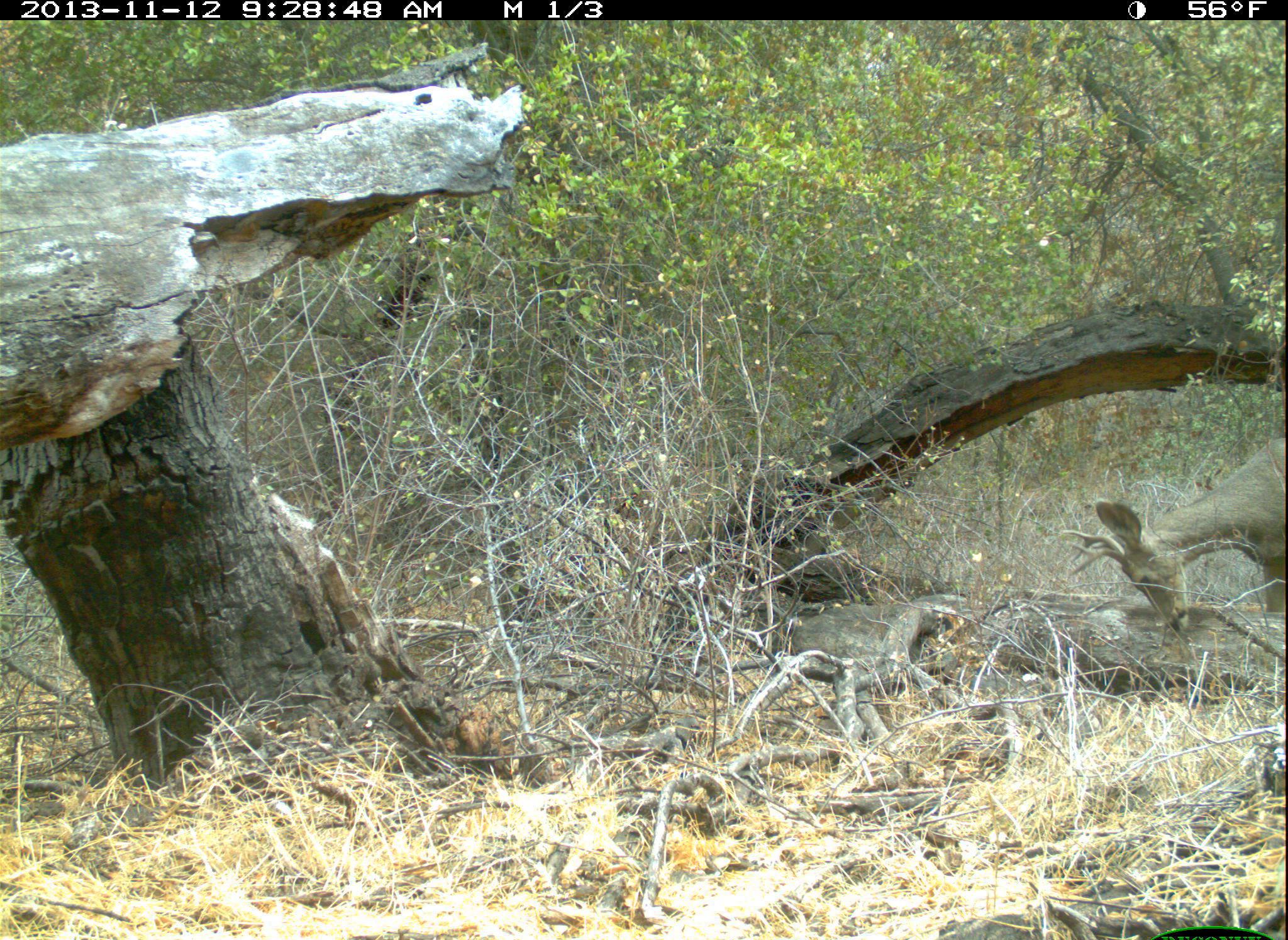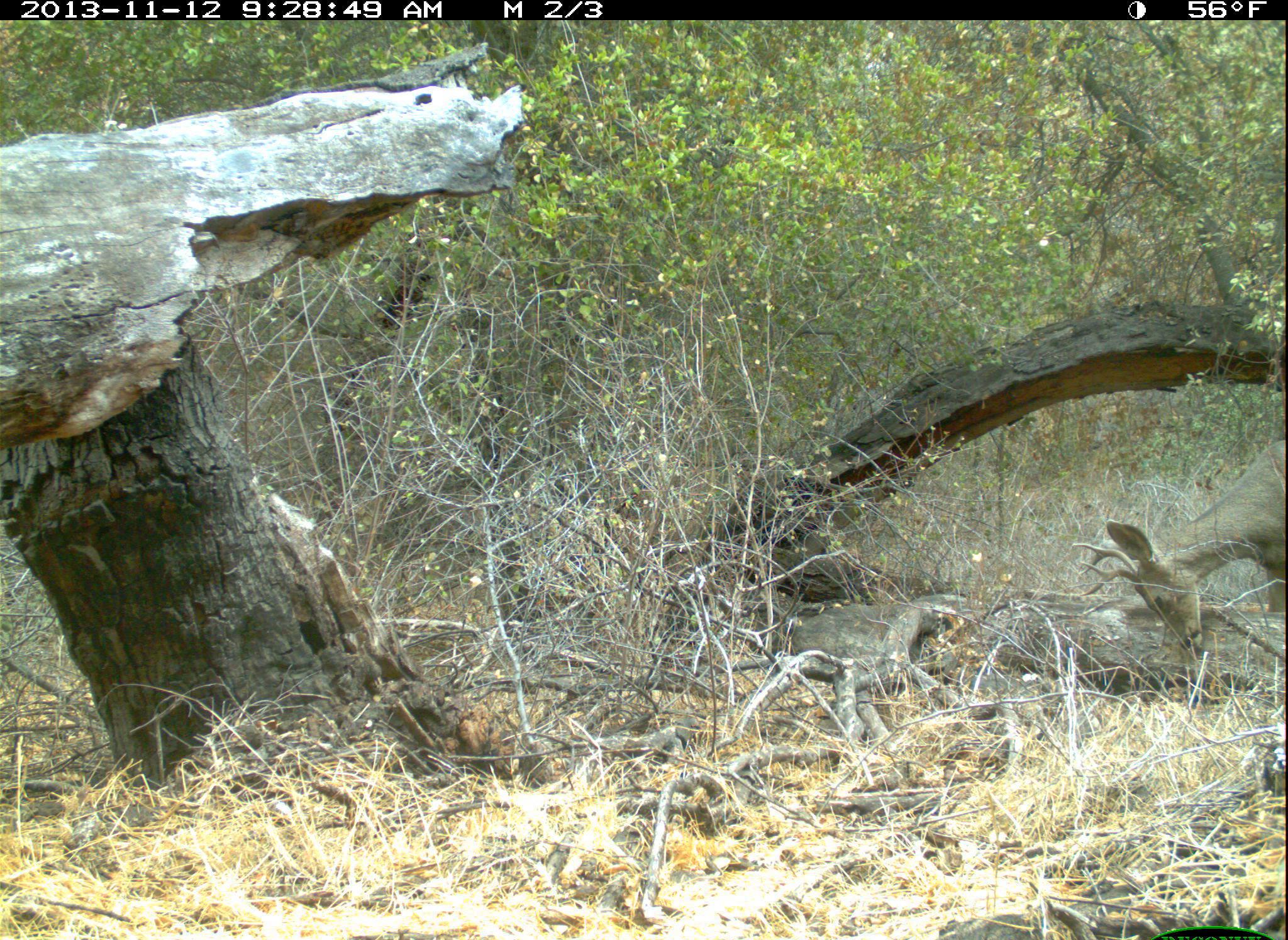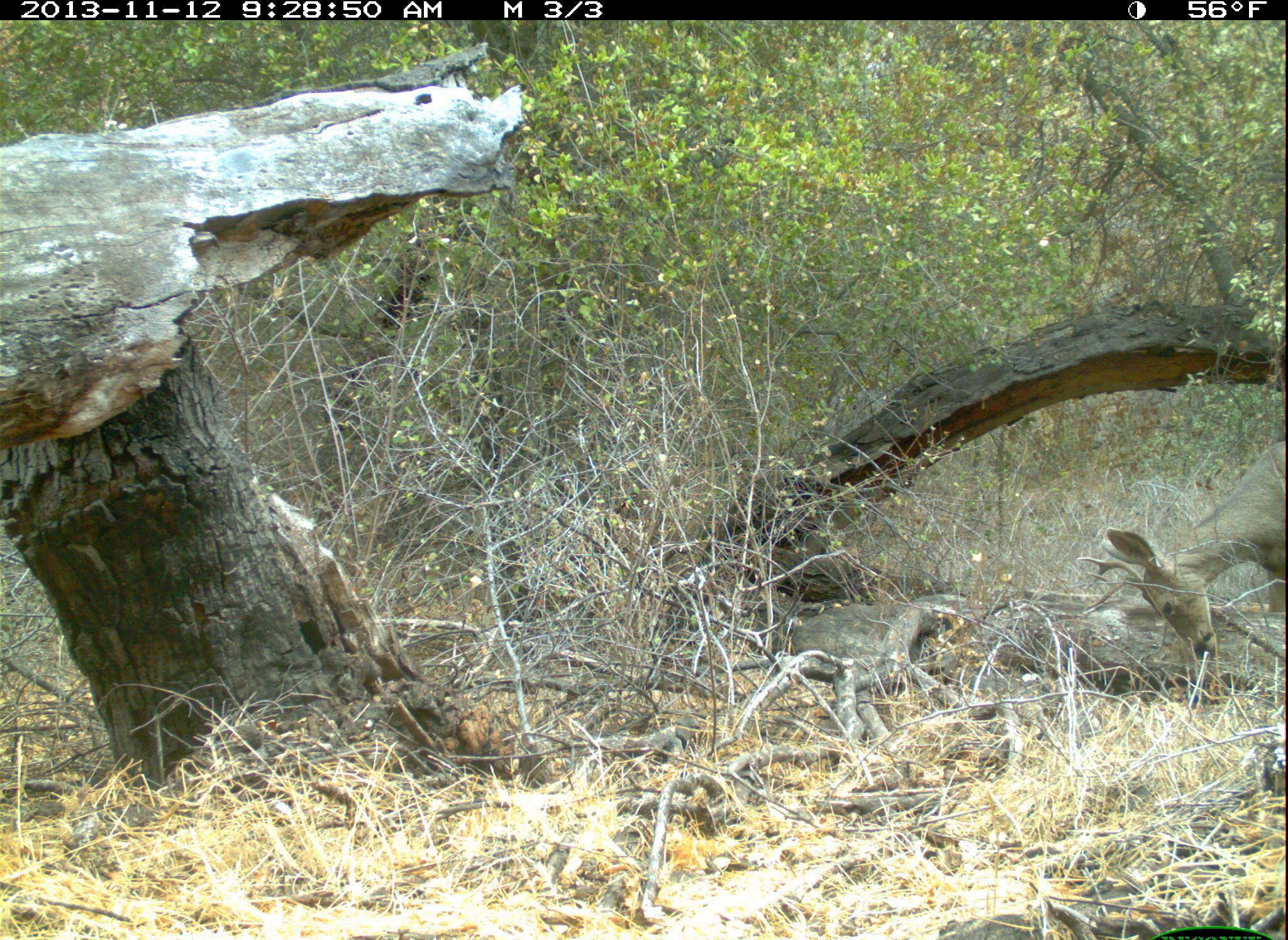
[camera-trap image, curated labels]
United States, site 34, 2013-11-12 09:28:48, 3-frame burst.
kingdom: Animalia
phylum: Chordata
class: Mammalia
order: Artiodactyla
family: Cervidae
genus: Odocoileus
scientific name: Odocoileus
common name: deer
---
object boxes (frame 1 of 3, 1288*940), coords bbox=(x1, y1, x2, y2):
deer: bbox=(1061, 439, 1288, 636)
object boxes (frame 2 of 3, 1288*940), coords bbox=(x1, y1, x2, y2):
deer: bbox=(1069, 440, 1288, 649)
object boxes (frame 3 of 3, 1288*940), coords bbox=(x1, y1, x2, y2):
deer: bbox=(1074, 442, 1288, 659)